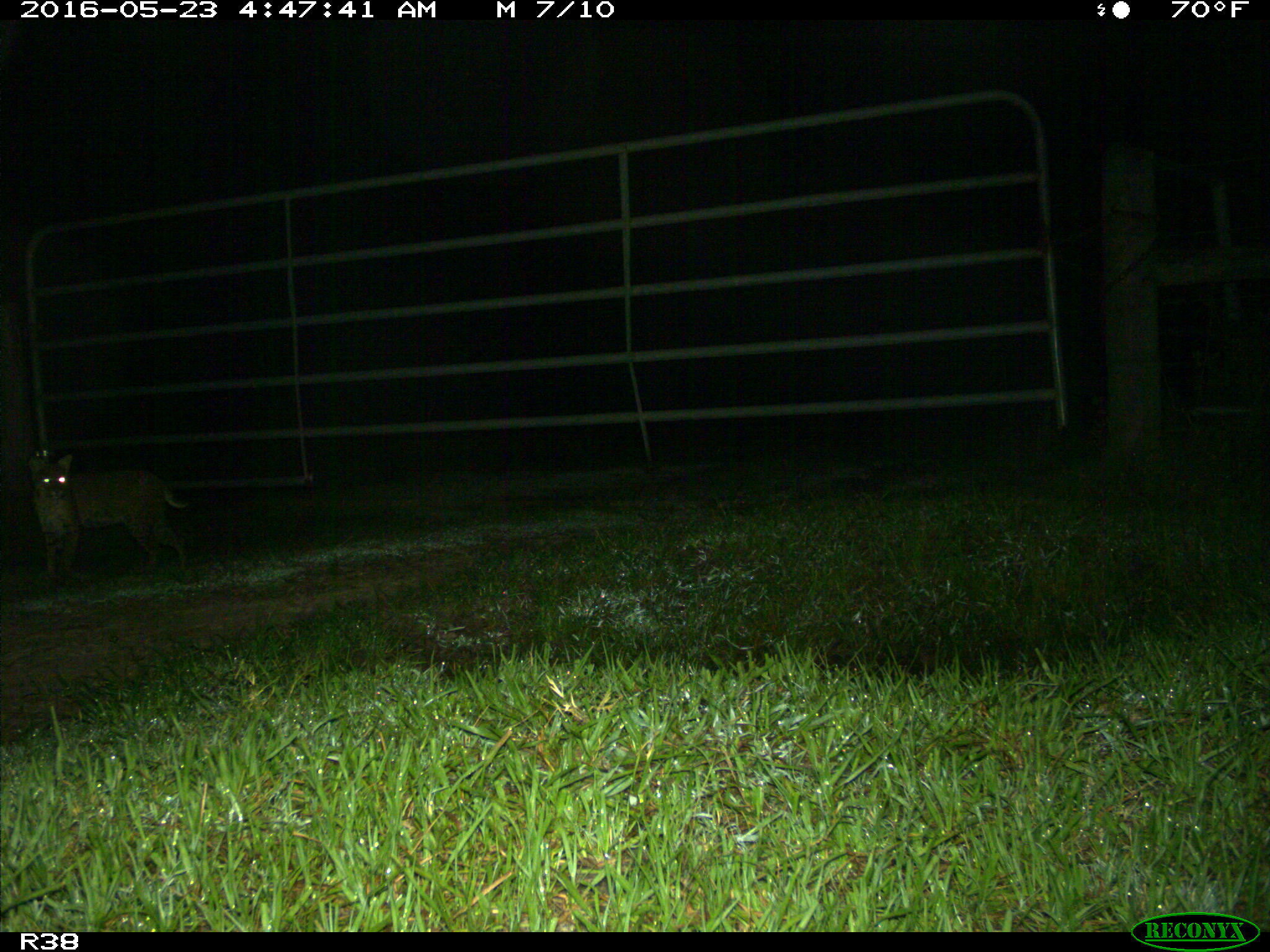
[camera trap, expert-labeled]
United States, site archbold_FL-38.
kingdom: Animalia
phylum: Chordata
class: Mammalia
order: Carnivora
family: Felidae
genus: Lynx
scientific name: Lynx rufus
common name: bobcat